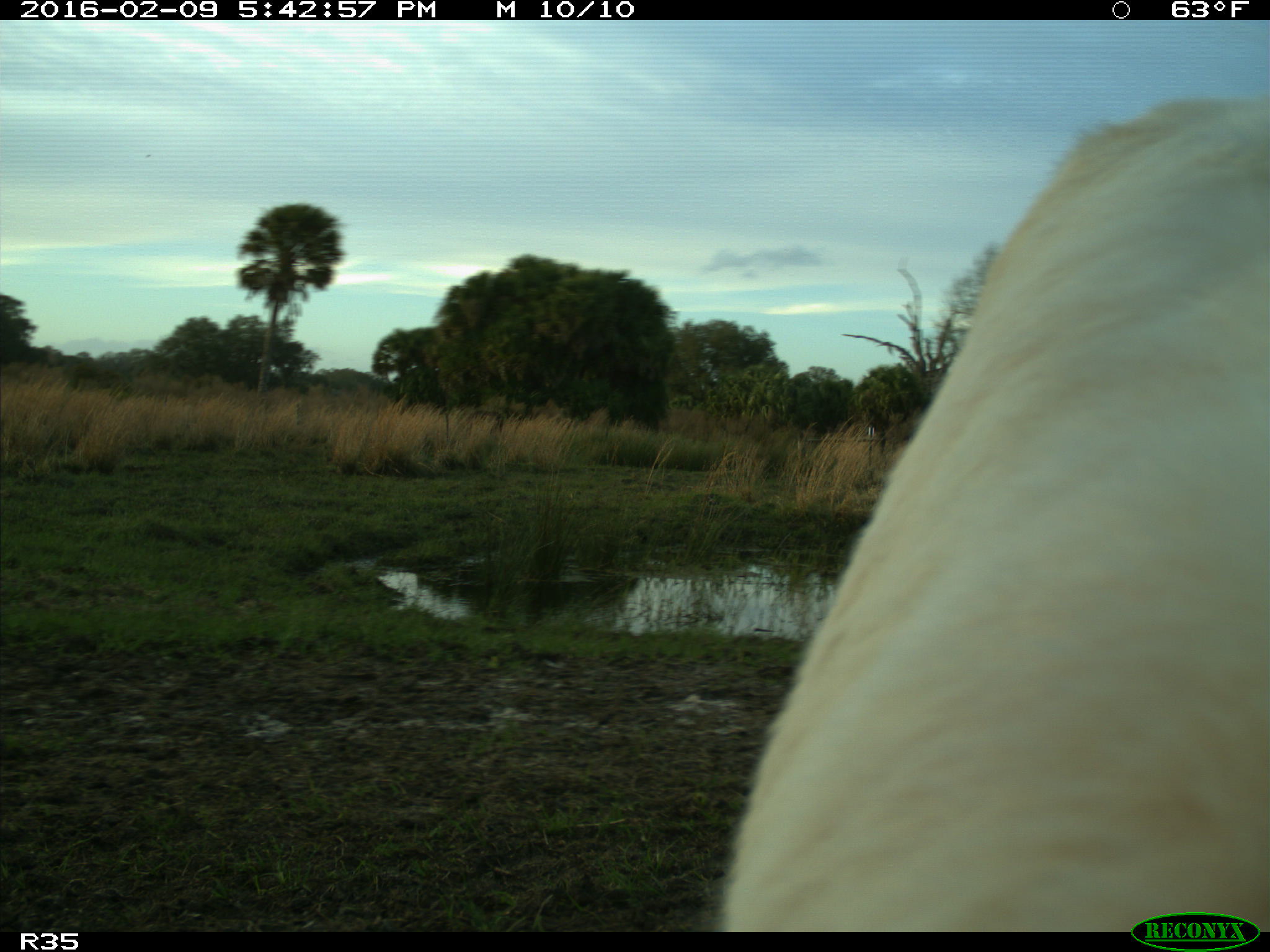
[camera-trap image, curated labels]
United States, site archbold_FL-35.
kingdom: Animalia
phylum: Chordata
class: Mammalia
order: Artiodactyla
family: Bovidae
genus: Bos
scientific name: Bos taurus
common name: domestic cow